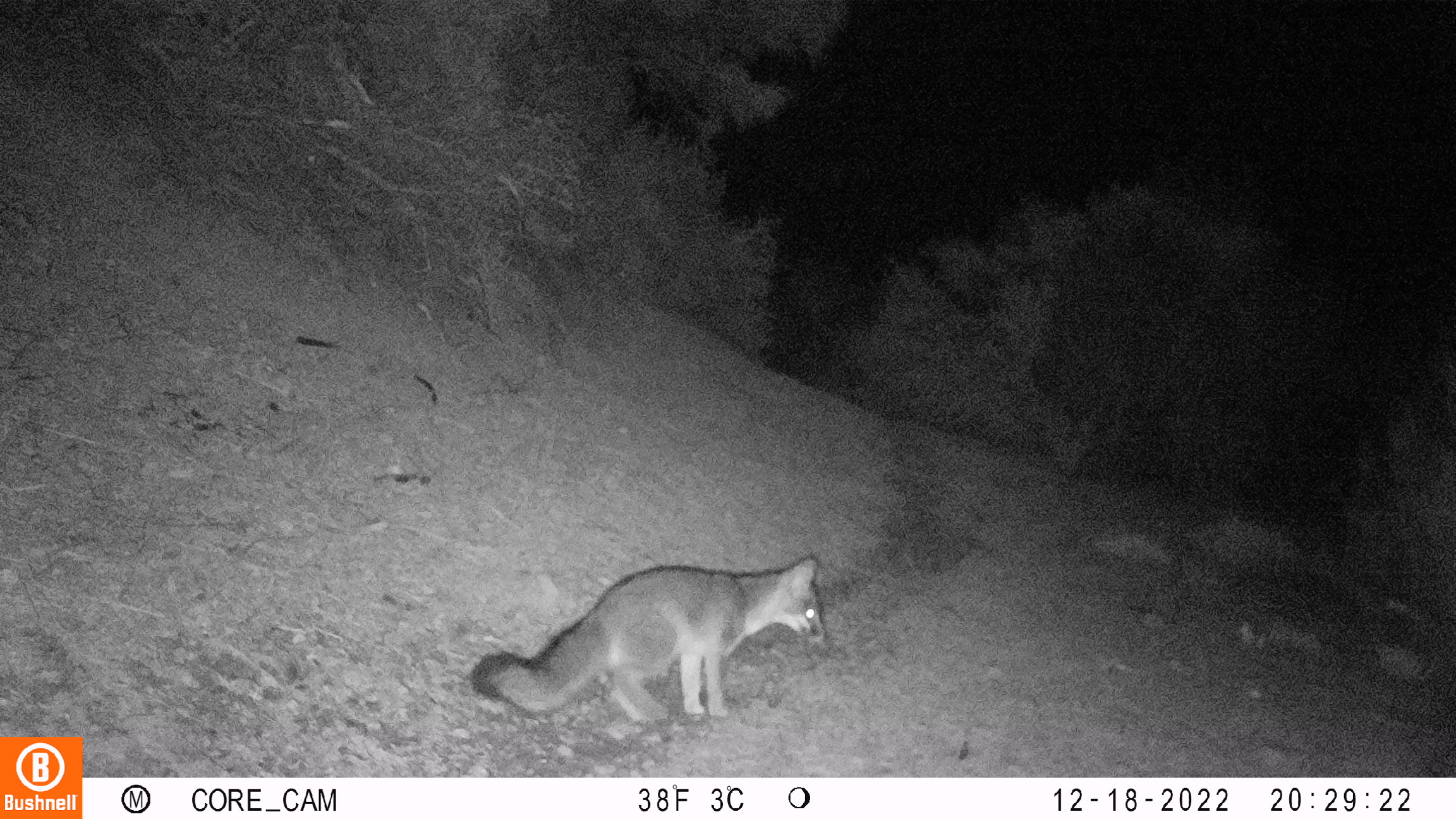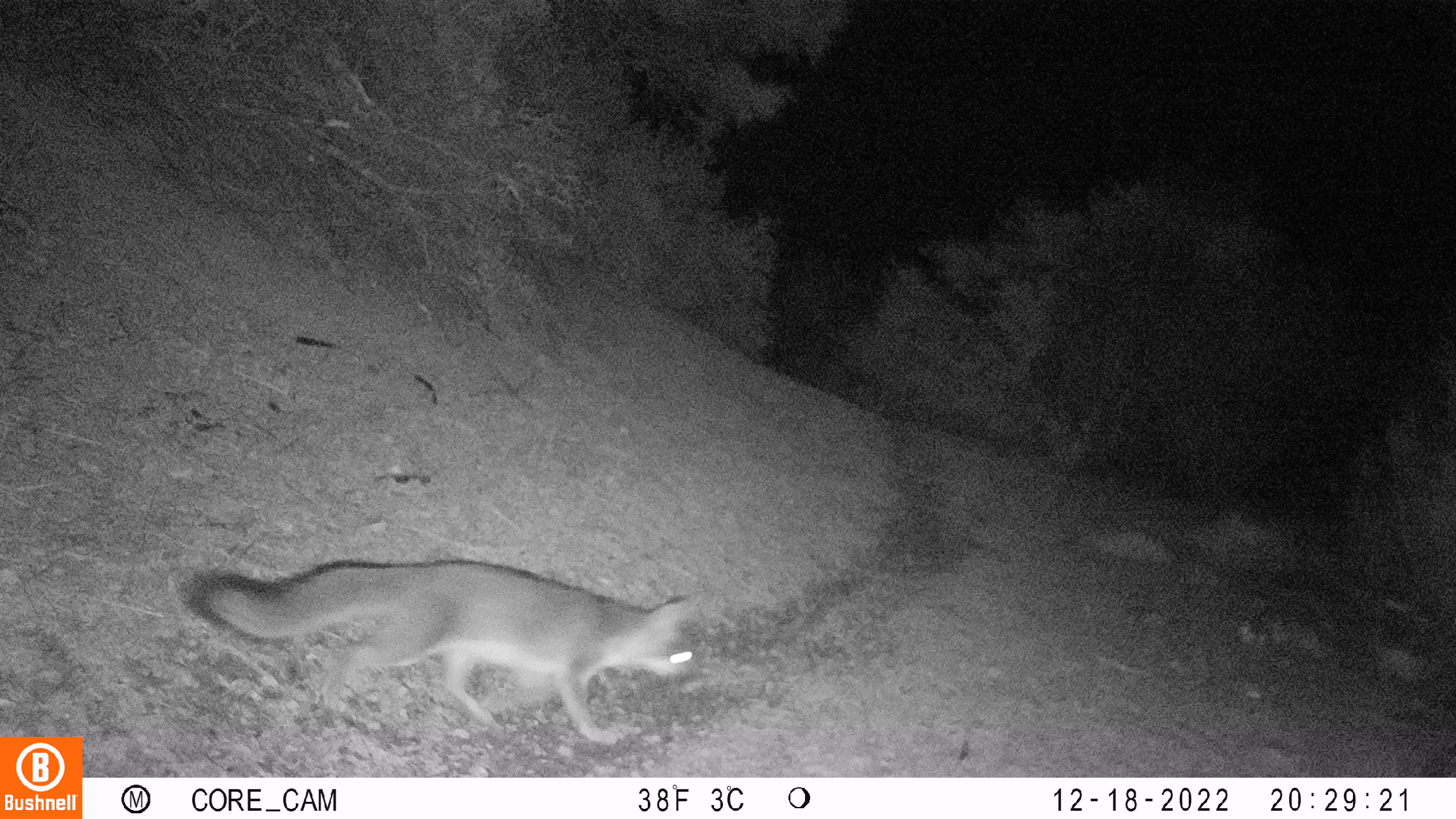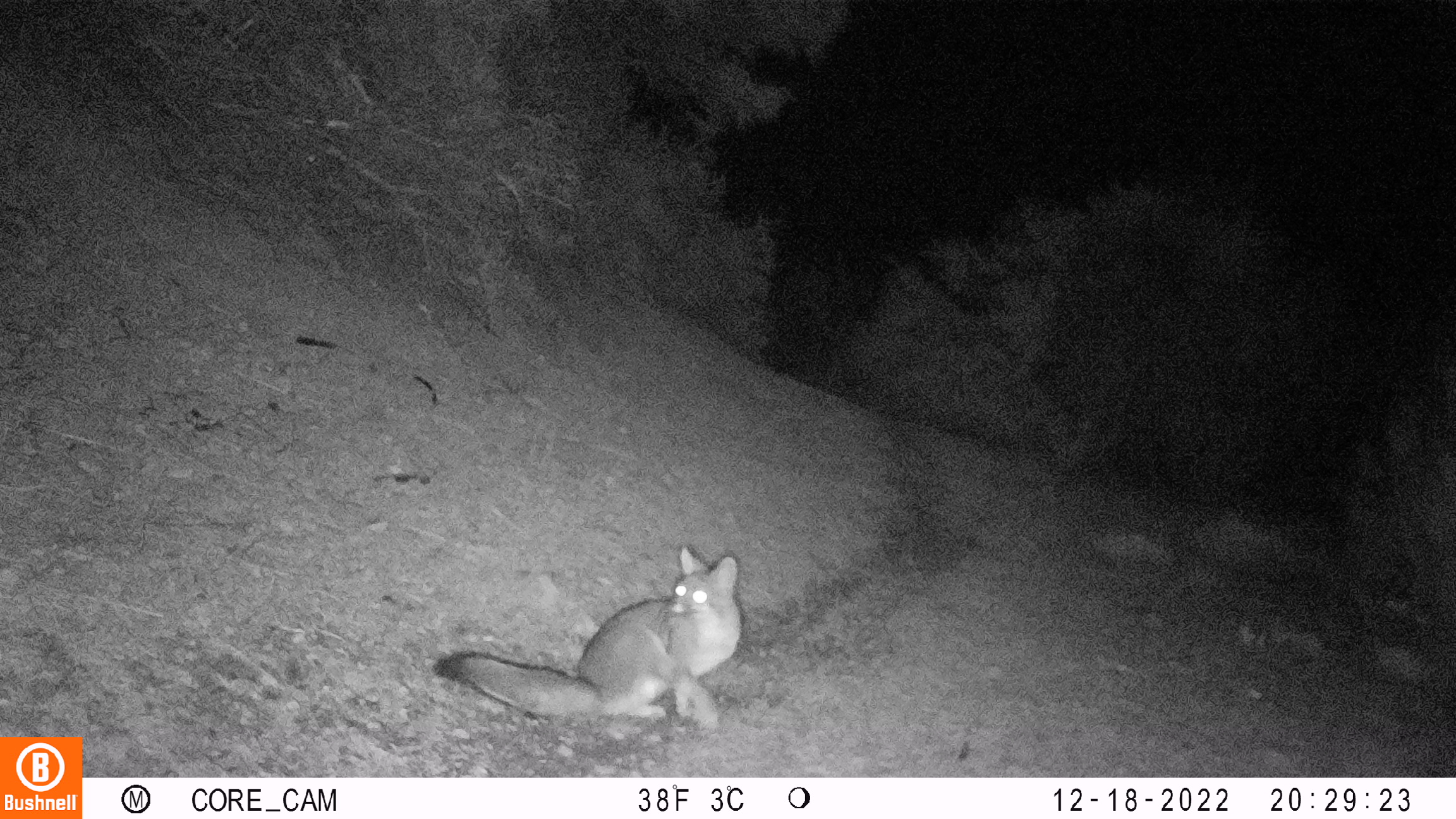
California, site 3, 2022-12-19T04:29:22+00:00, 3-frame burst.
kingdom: Animalia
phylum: Chordata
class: Mammalia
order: Carnivora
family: Canidae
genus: Urocyon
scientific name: Urocyon cinereoargenteus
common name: gray fox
Gray fox (Urocyon cinereoargenteus).